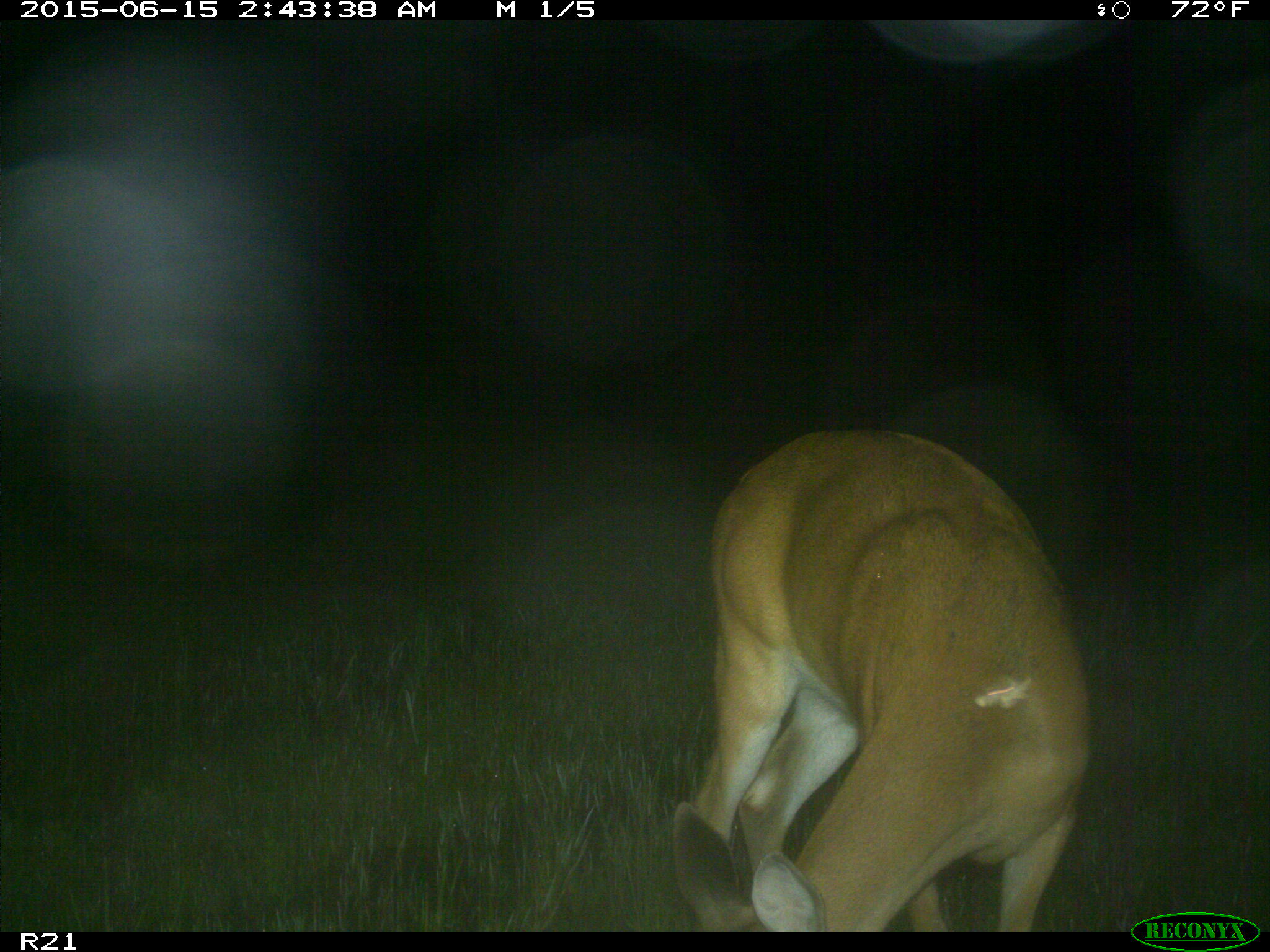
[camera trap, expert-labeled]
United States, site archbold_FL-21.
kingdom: Animalia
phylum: Chordata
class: Mammalia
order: Artiodactyla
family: Cervidae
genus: Odocoileus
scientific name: Odocoileus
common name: deer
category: unidentified deer